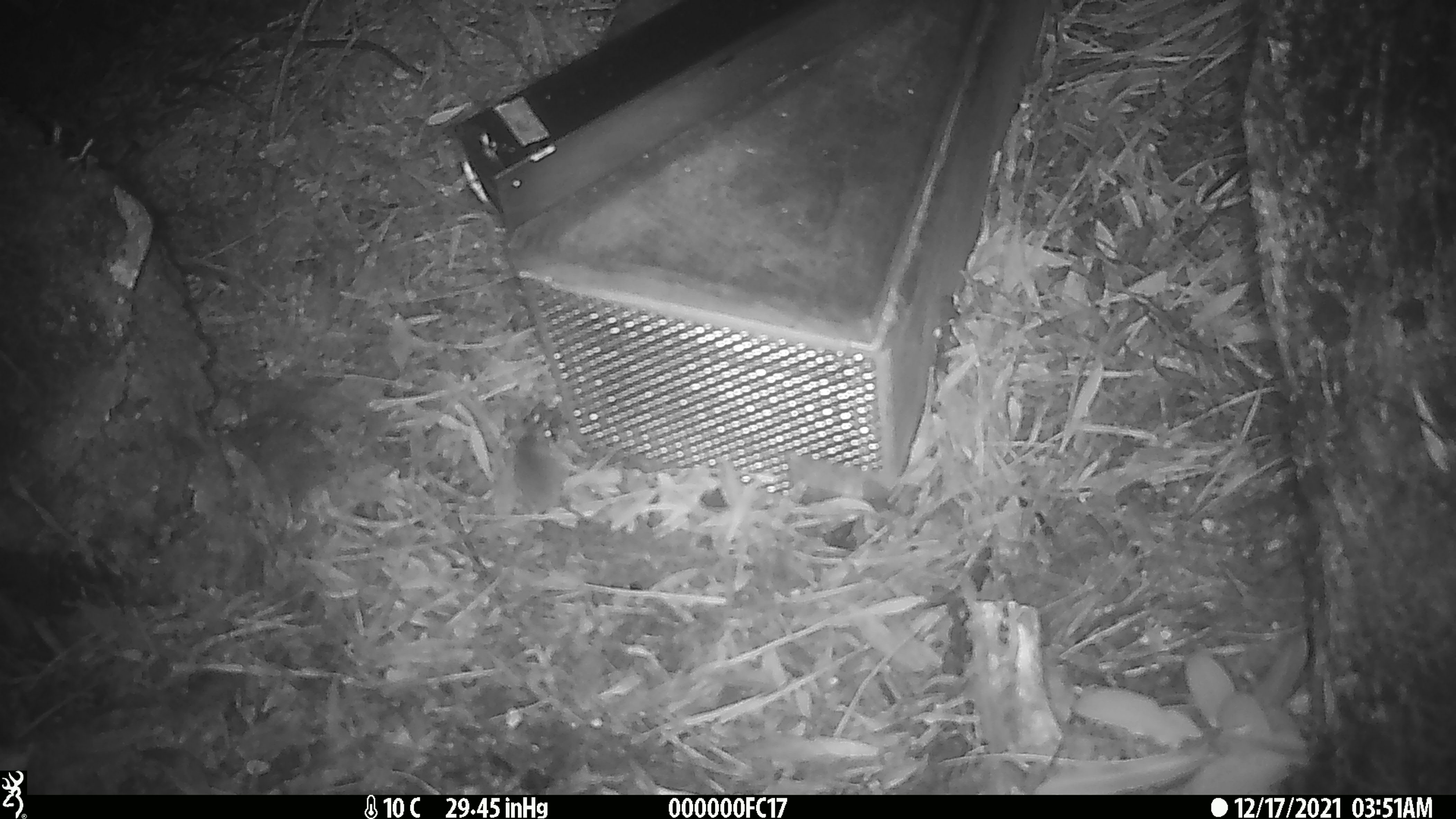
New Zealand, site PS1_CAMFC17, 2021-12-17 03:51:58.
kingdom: Animalia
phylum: Chordata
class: Mammalia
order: Rodentia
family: Muridae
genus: Mus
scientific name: Mus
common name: mouse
Mouse (Mus).